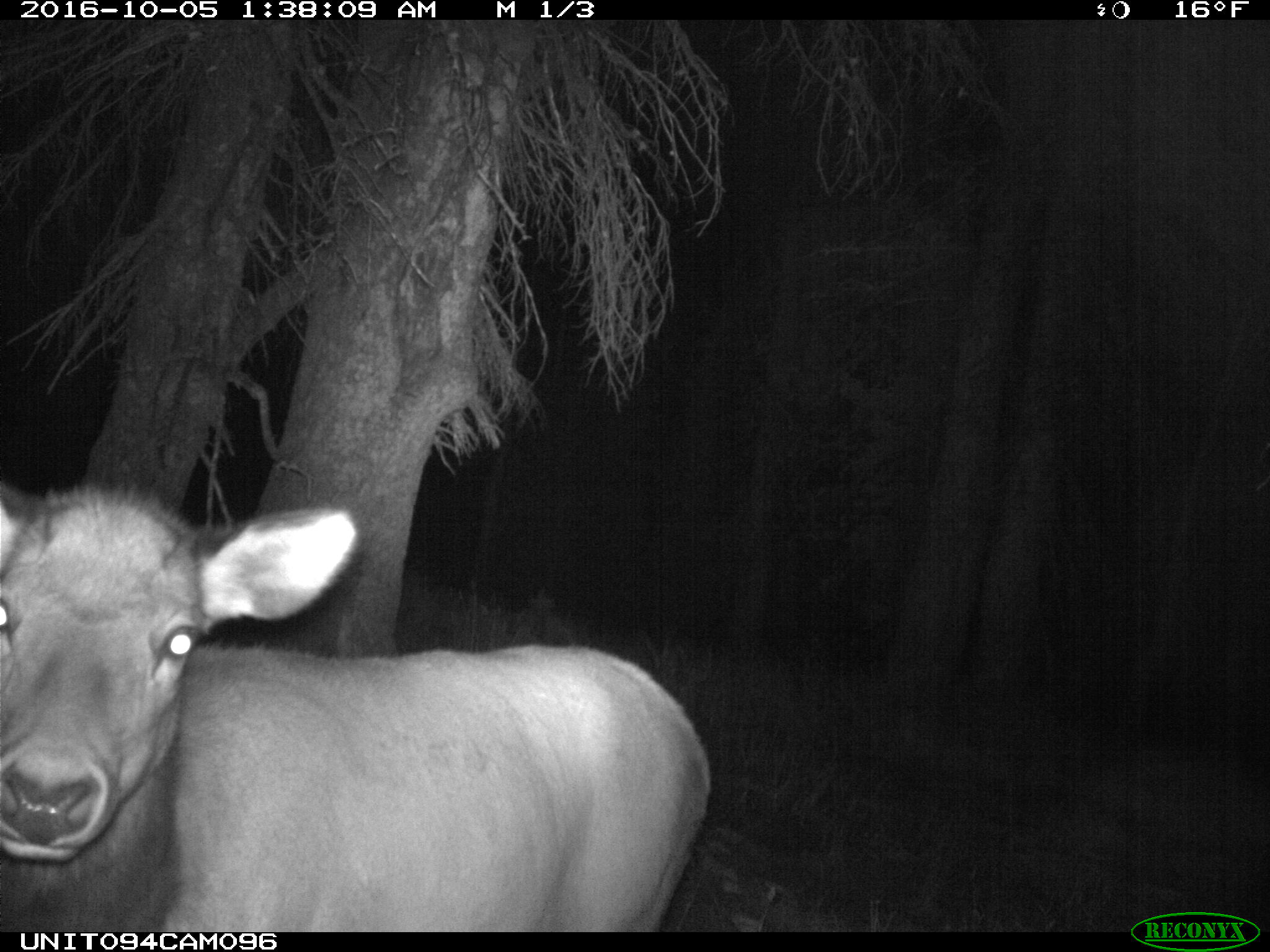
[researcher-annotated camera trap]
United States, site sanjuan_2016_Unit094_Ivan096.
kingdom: Animalia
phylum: Chordata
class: Mammalia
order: Artiodactyla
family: Cervidae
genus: Cervus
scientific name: Cervus elaphus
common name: red deer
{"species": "Cervus elaphus (red deer)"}